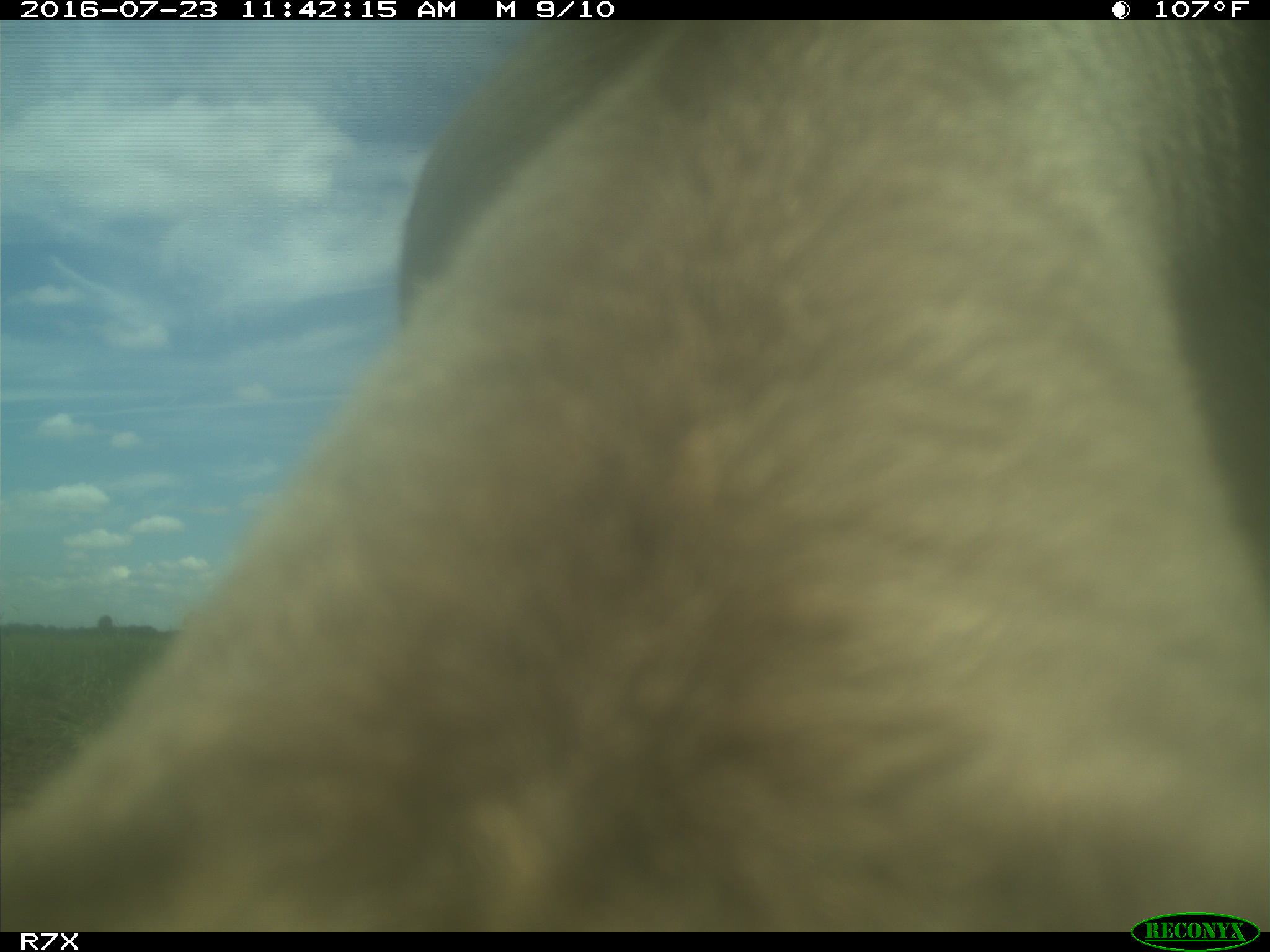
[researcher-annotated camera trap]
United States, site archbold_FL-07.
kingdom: Animalia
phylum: Chordata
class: Mammalia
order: Artiodactyla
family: Bovidae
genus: Bos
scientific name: Bos taurus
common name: domestic cow